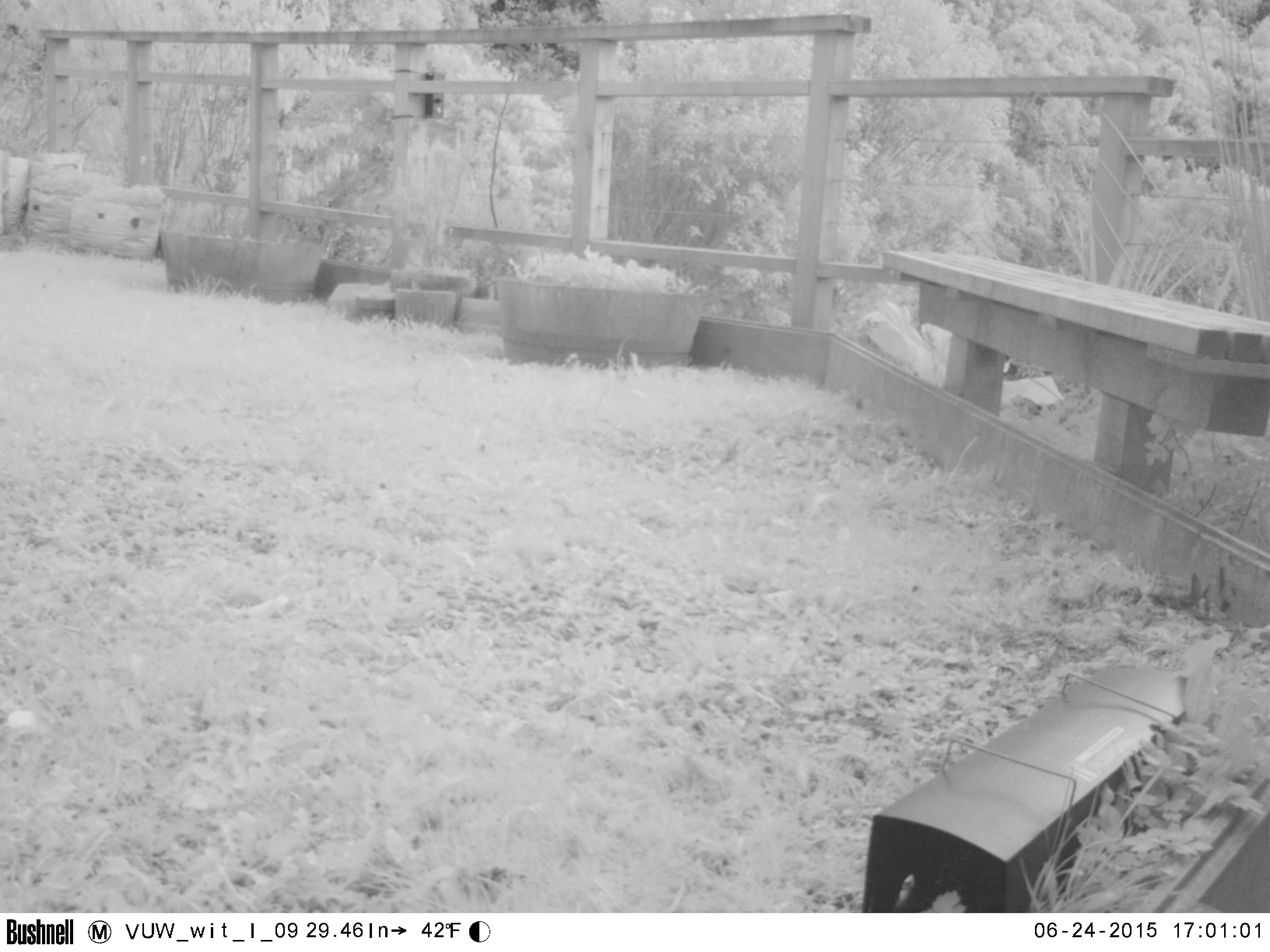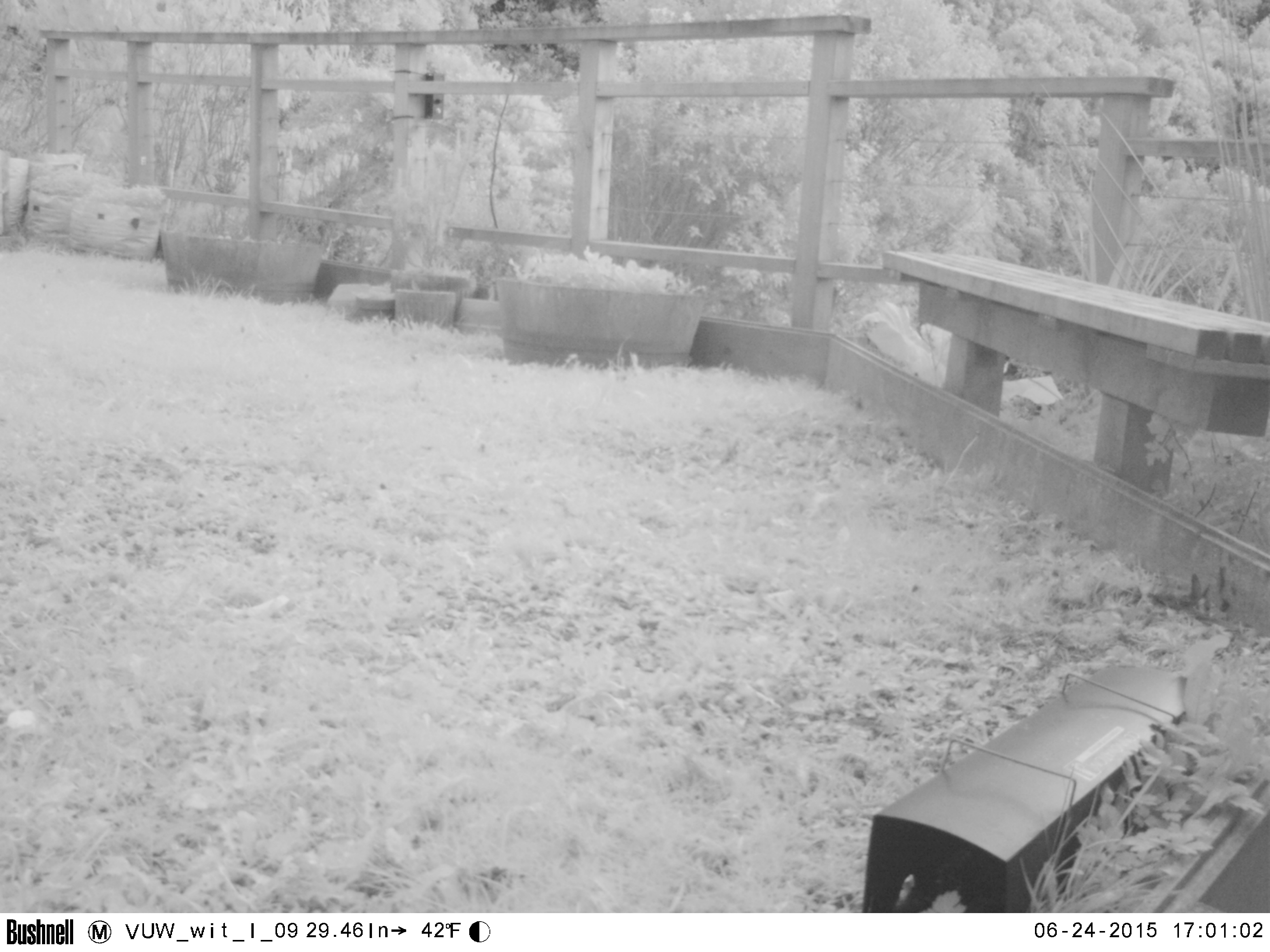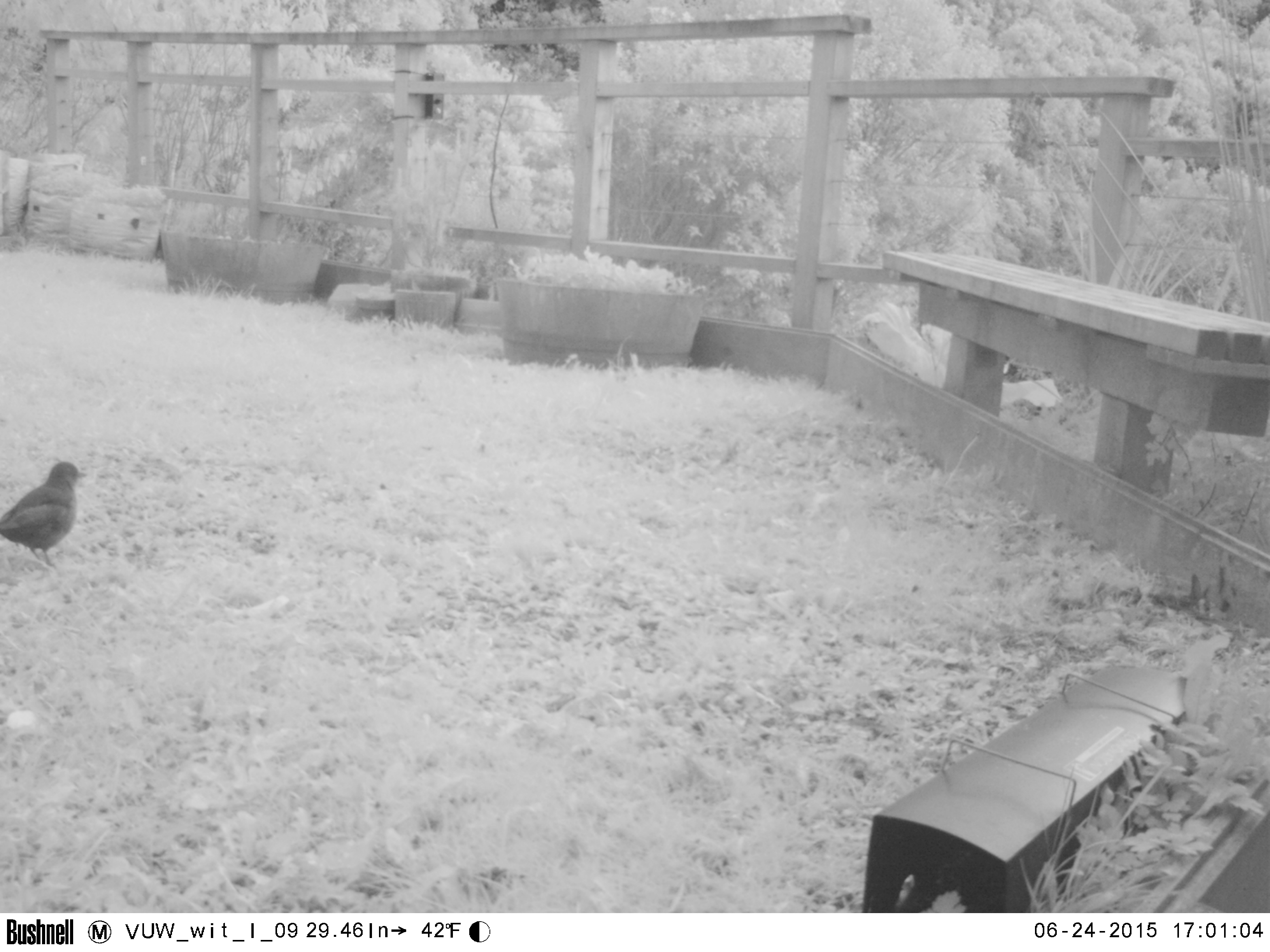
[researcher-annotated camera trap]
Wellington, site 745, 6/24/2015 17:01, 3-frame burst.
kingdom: Animalia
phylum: Chordata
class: Aves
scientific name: Aves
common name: bird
Bird (Aves).